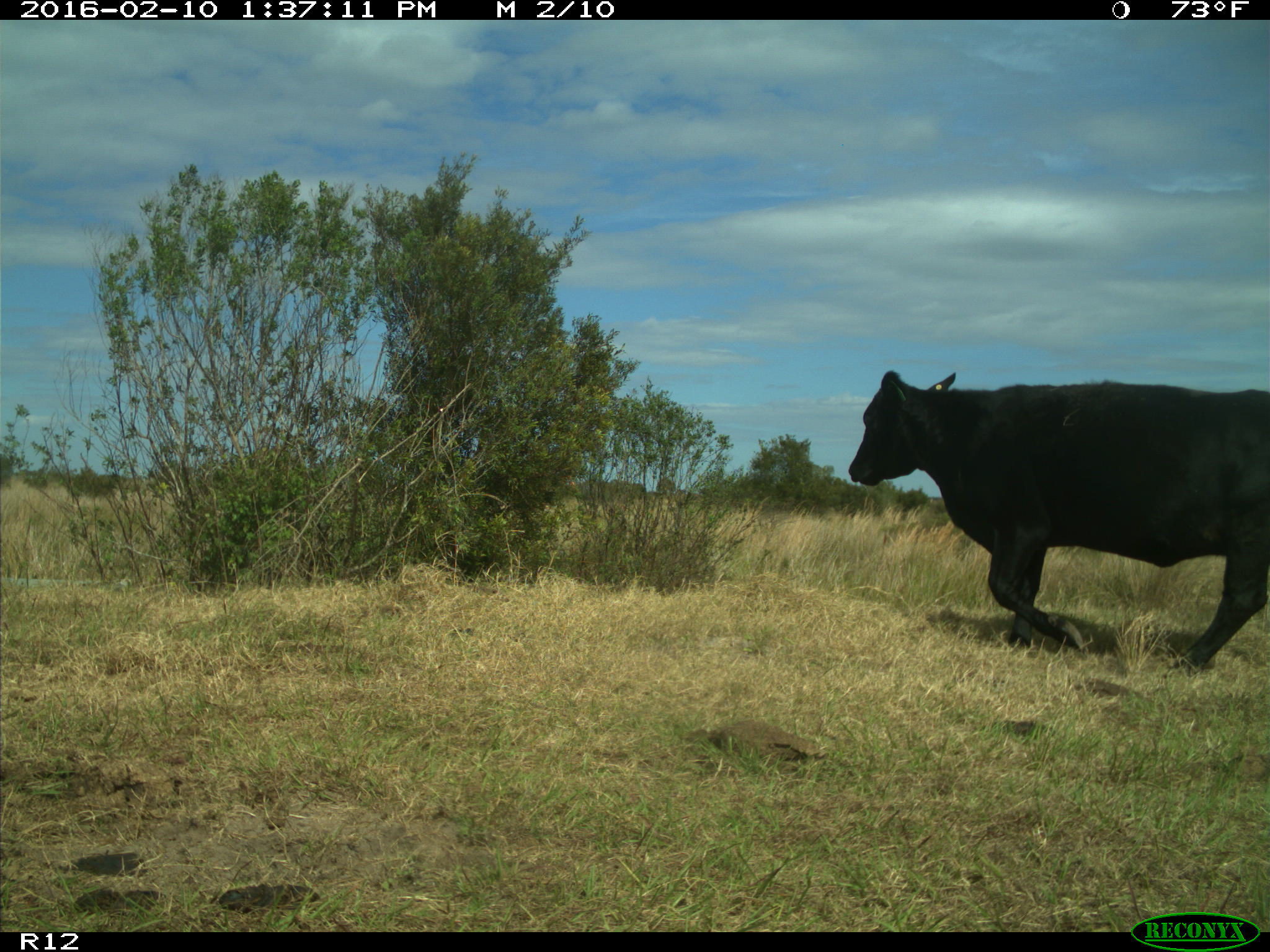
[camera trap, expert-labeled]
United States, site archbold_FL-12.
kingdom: Animalia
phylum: Chordata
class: Mammalia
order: Artiodactyla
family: Bovidae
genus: Bos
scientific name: Bos taurus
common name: domestic cow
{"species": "Bos taurus (domestic cow)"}